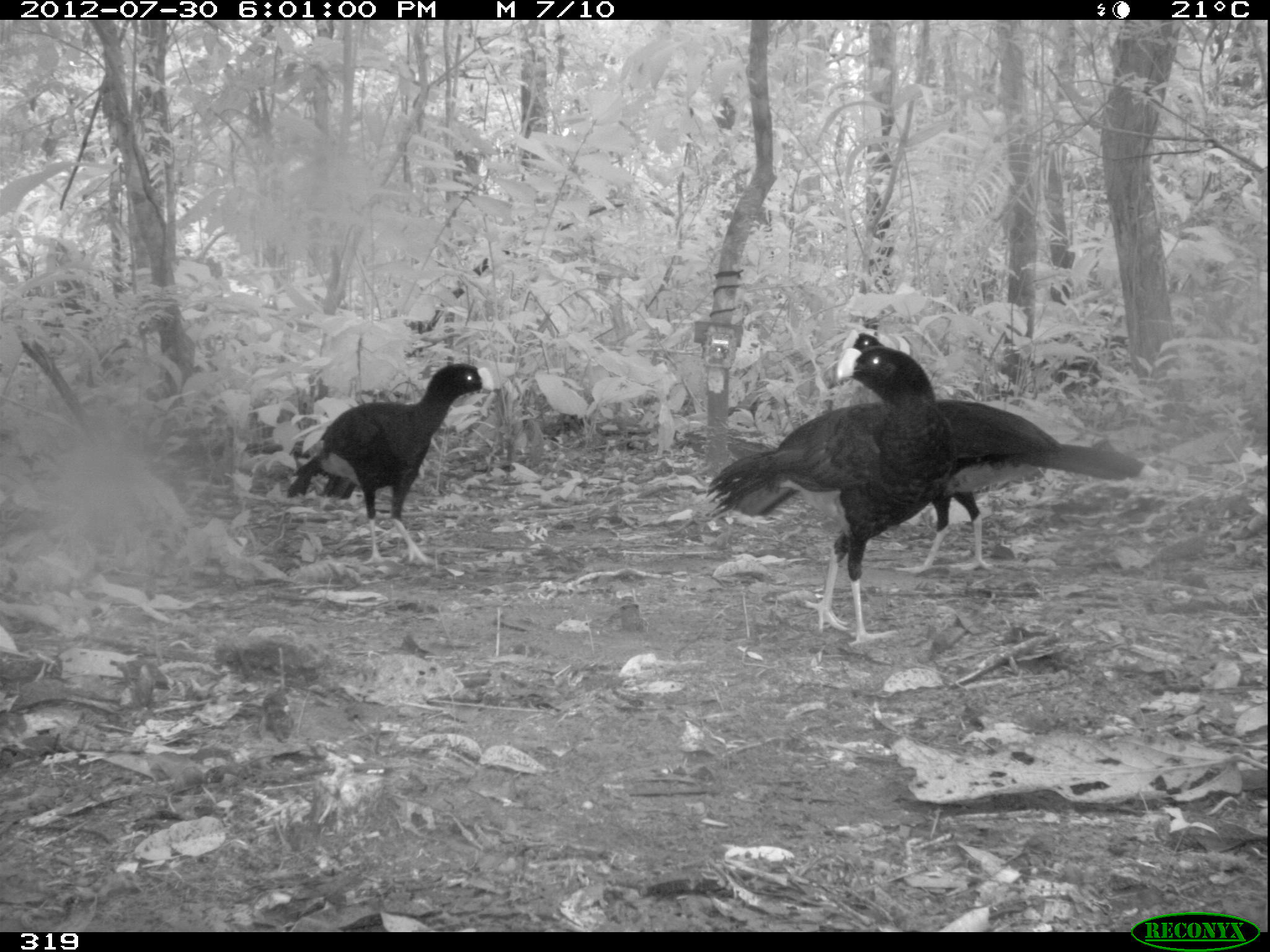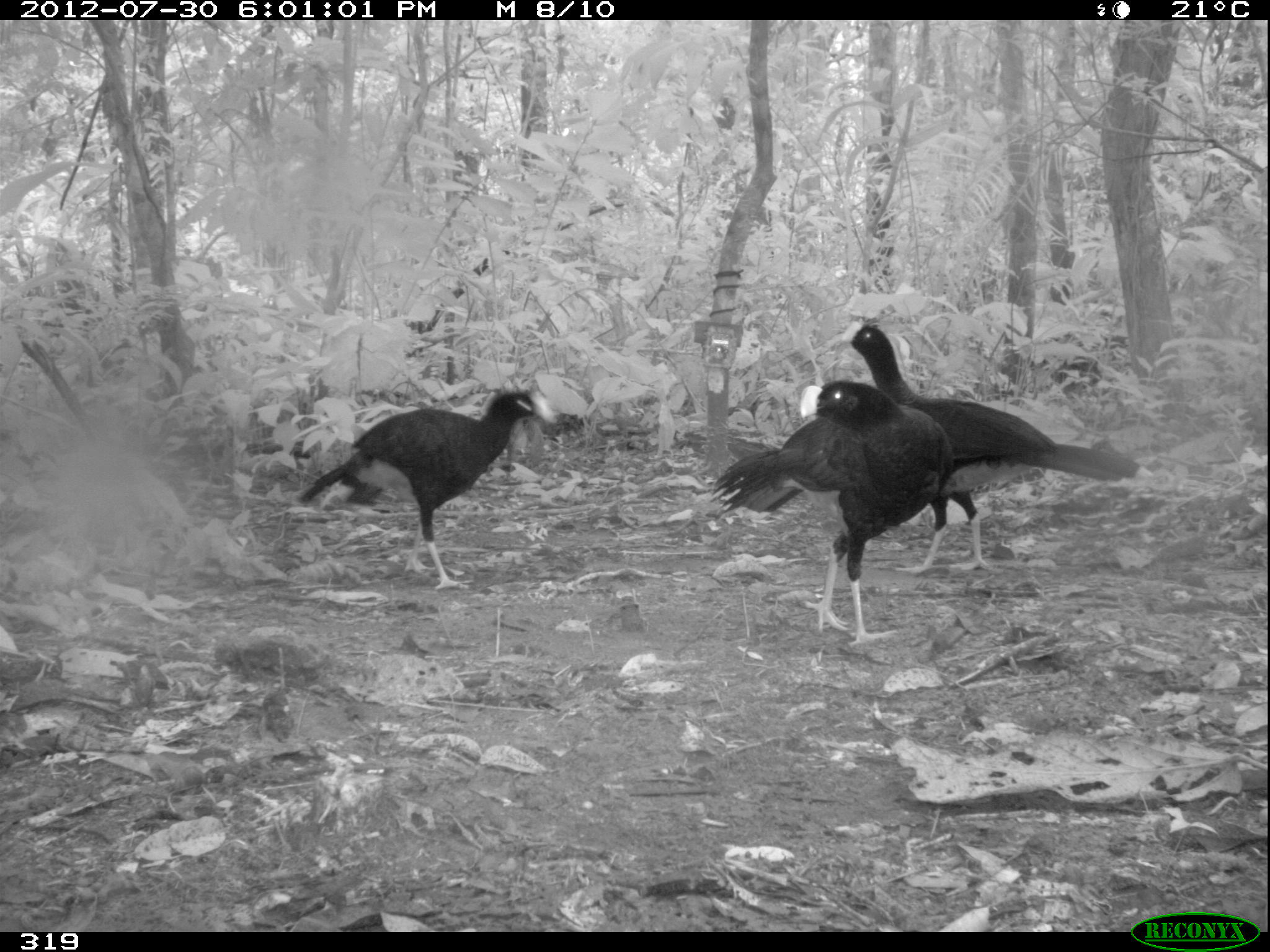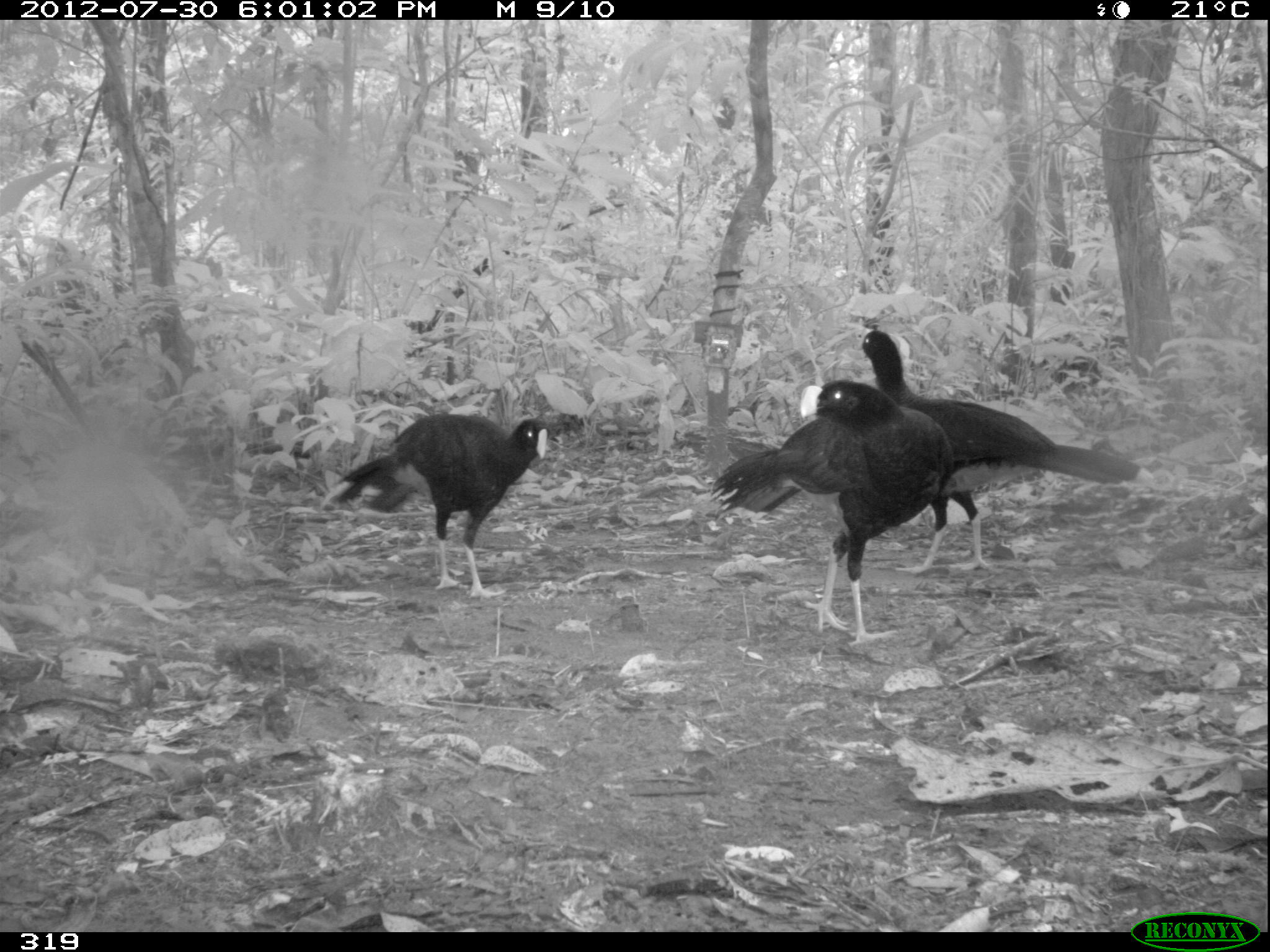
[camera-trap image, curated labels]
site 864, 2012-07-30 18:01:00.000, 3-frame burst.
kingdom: Animalia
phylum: Chordata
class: Aves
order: Galliformes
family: Cracidae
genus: Mitu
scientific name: Mitu tuberosum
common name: razor-billed curassow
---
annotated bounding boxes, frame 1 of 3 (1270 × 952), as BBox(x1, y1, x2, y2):
mitu tuberosum: BBox(840, 327, 1160, 572); BBox(705, 344, 955, 643); BBox(283, 361, 494, 564)